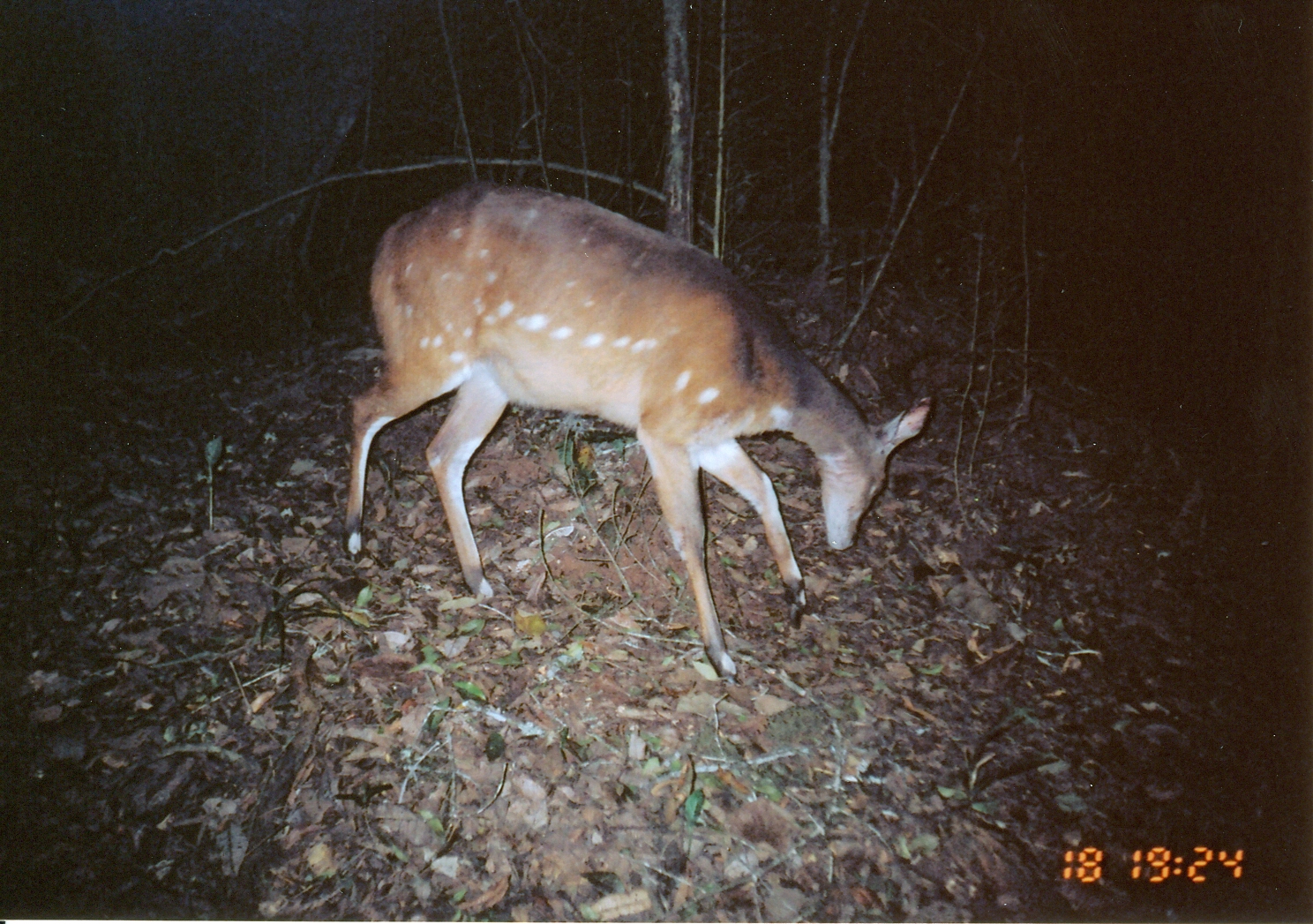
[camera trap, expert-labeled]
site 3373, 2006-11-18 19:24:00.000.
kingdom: Animalia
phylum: Chordata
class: Mammalia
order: Artiodactyla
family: Bovidae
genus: Tragelaphus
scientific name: Tragelaphus scriptus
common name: bushbuck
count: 1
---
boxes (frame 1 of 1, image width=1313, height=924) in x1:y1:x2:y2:
tragelaphus scriptus: 344:177:936:678